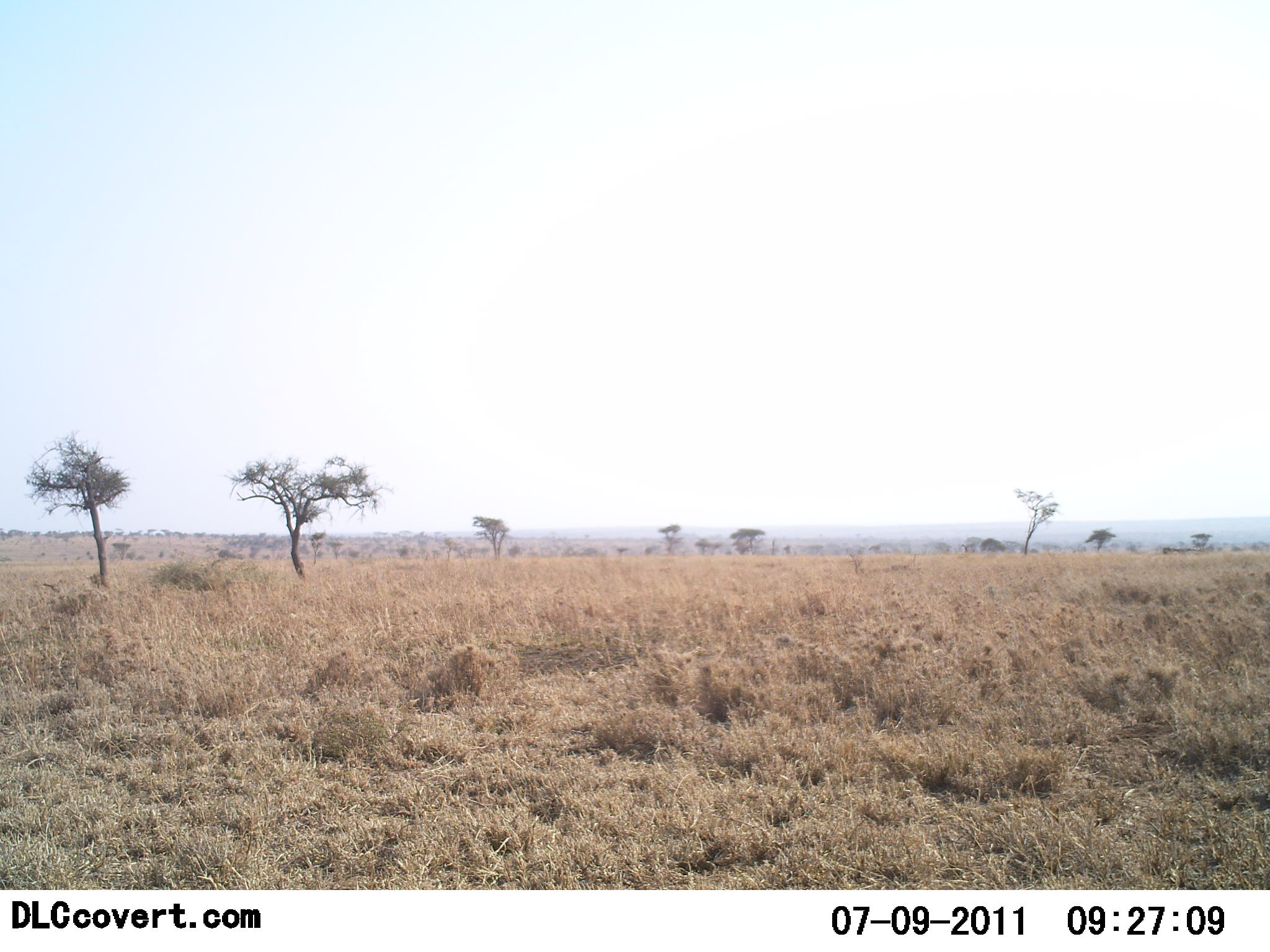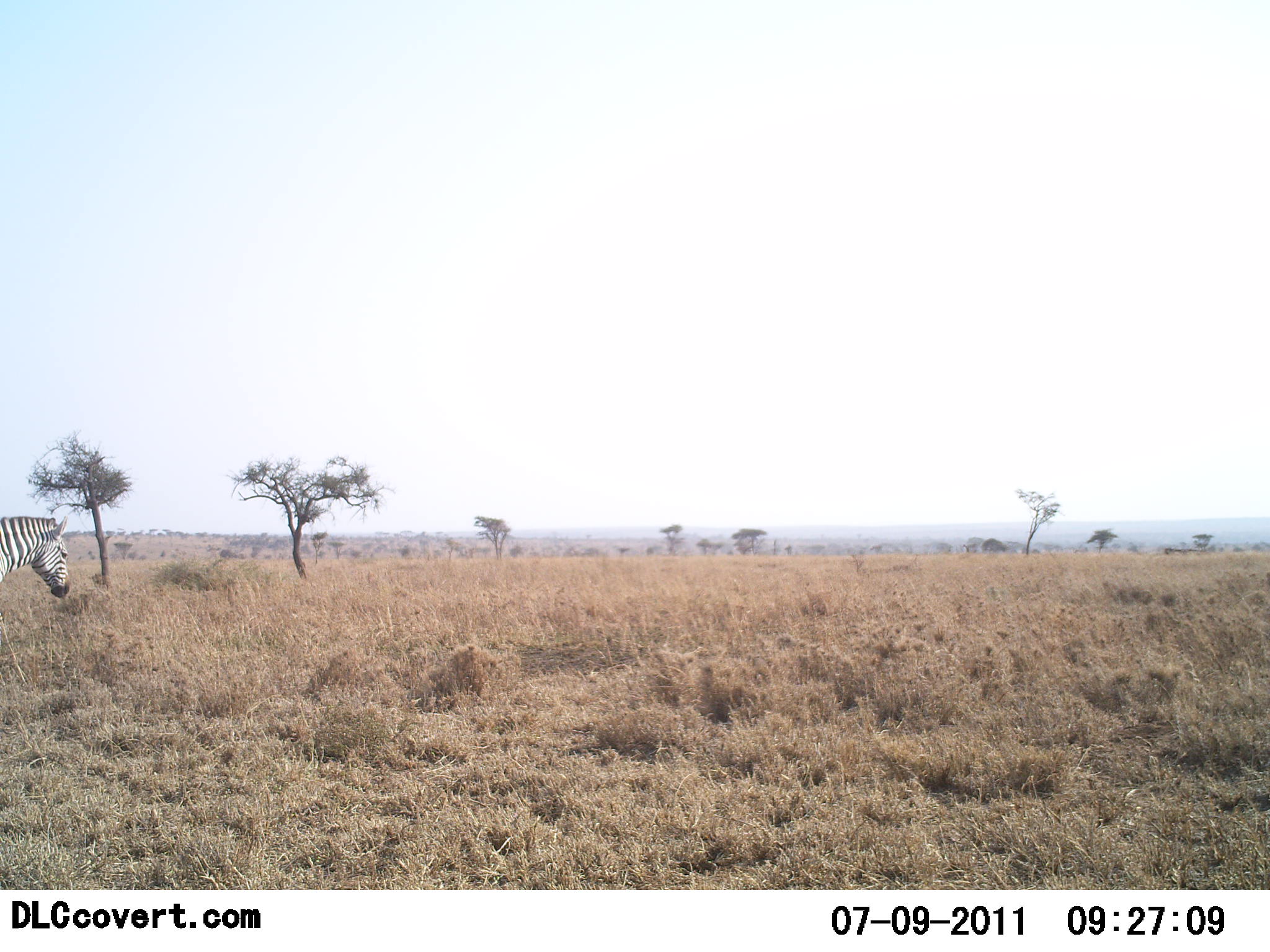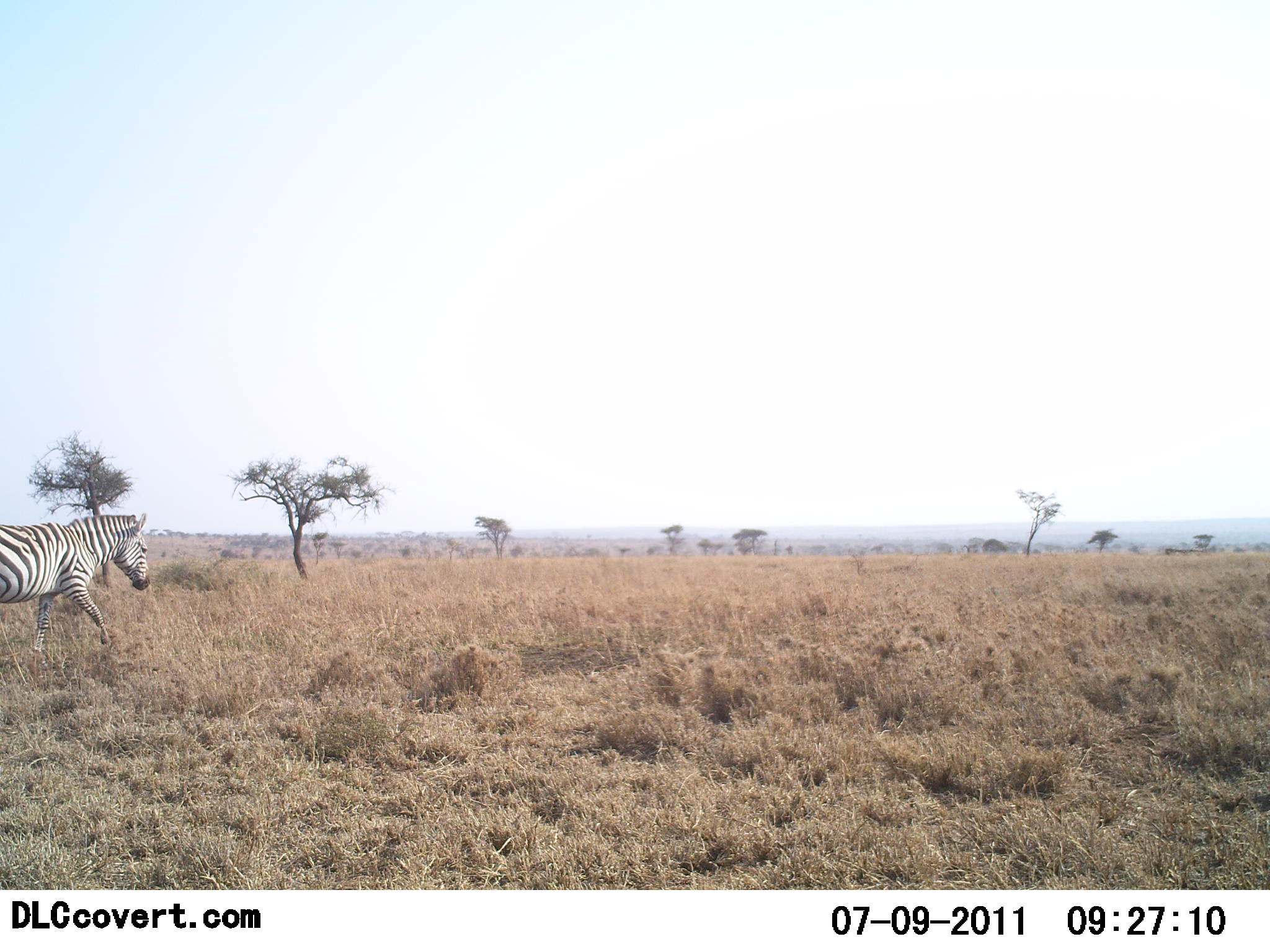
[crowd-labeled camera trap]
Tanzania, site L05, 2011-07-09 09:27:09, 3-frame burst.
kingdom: Animalia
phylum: Chordata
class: Mammalia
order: Perissodactyla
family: Equidae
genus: Equus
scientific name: Equus quagga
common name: plains zebra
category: zebra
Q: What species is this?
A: Zebra (plains zebra) (Equus quagga).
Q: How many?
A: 1.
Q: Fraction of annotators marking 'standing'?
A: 0%.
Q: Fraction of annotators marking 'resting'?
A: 0%.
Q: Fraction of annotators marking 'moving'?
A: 100%.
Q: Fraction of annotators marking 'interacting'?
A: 0%.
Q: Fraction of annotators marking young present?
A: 0%.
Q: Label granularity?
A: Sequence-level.